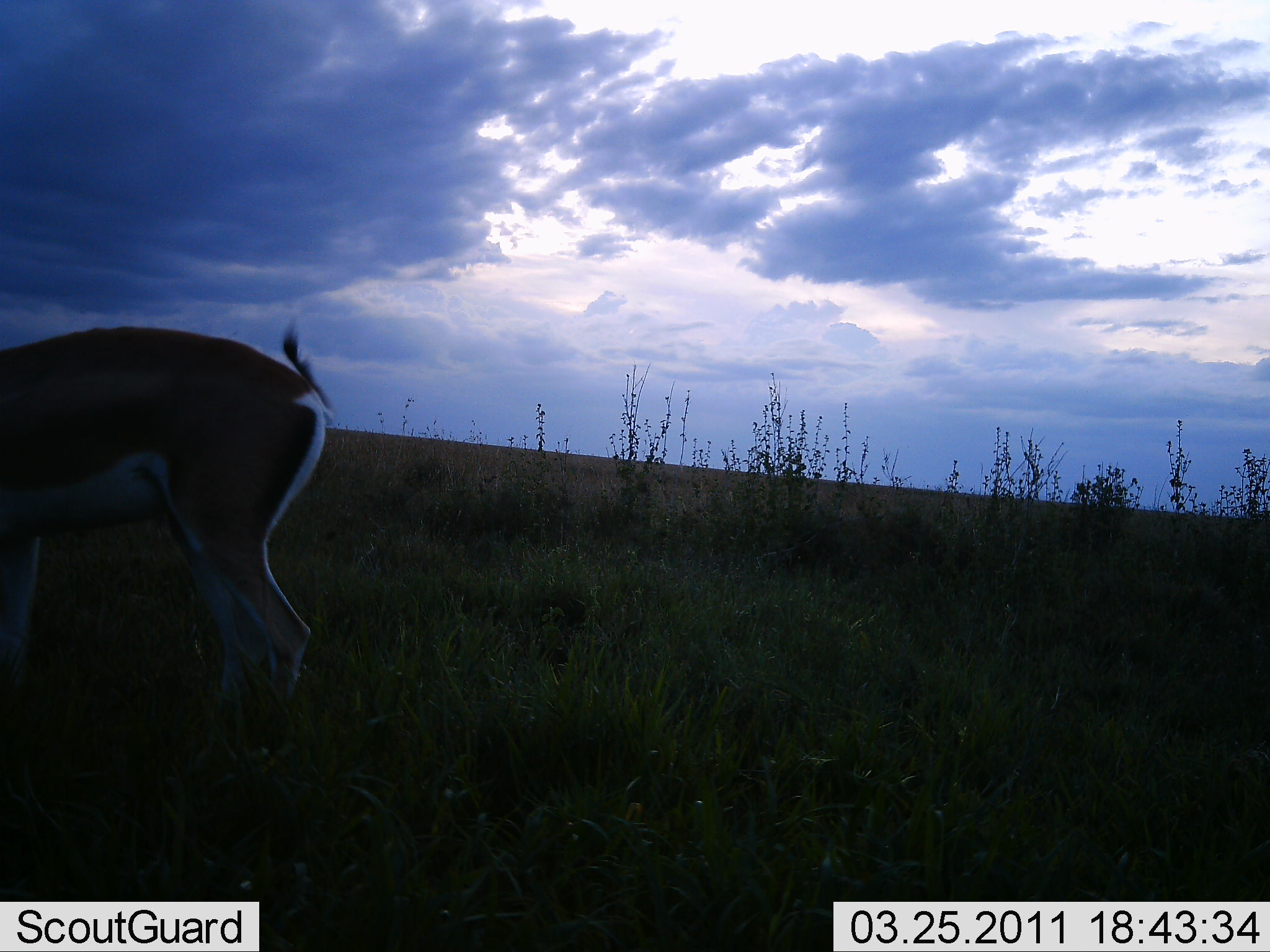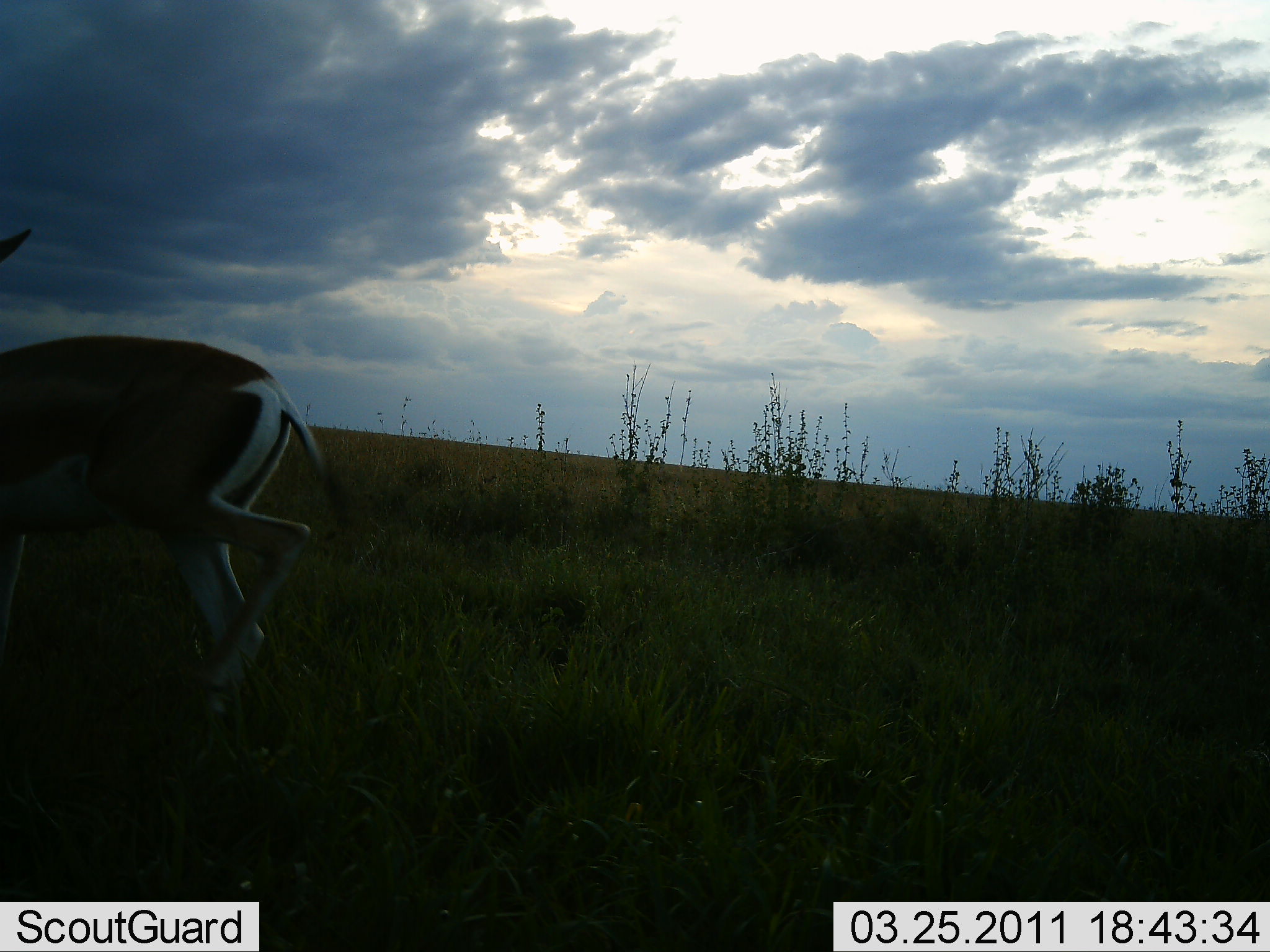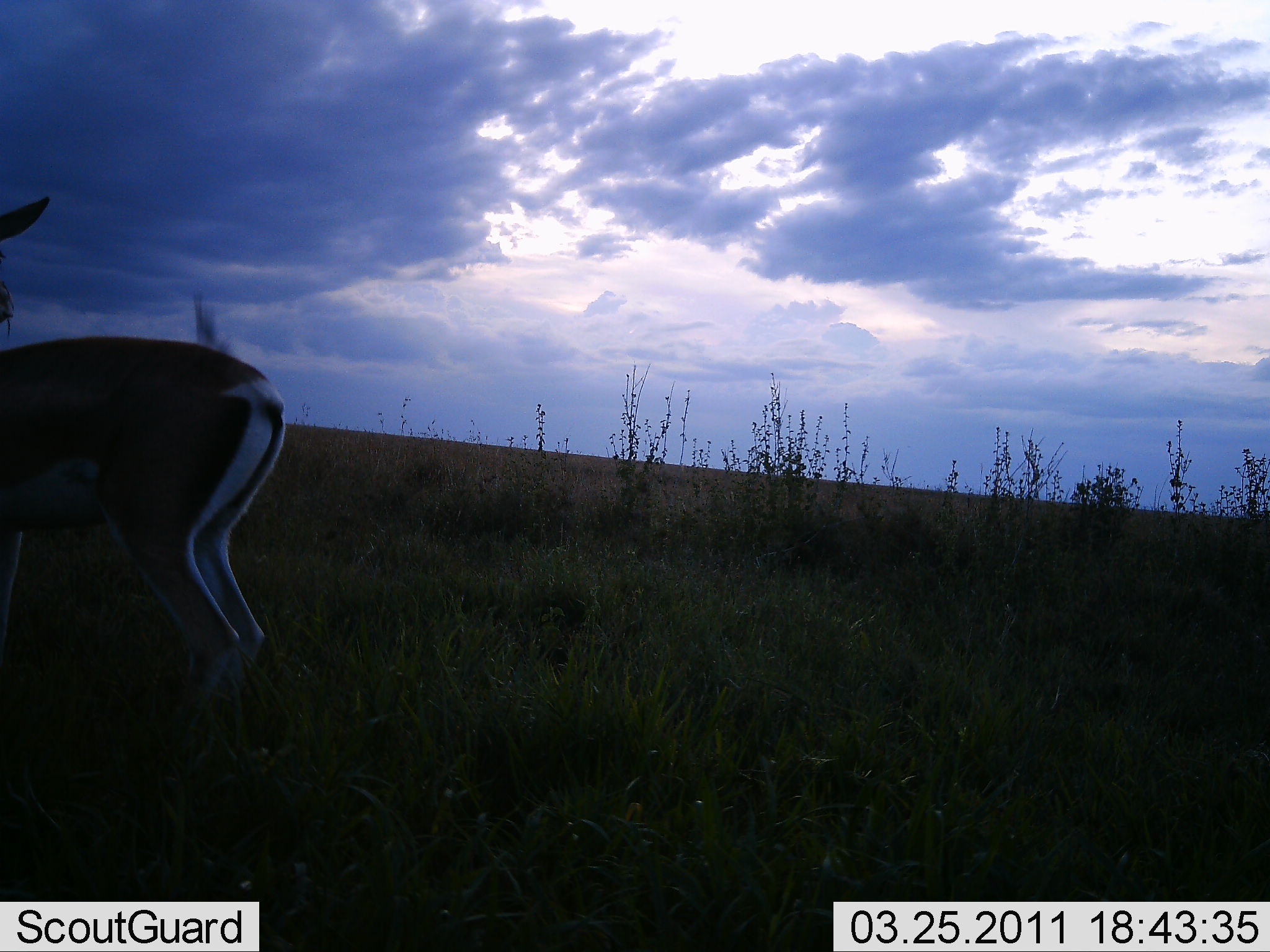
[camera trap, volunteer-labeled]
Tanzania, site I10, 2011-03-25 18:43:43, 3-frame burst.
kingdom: Animalia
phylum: Chordata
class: Mammalia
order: Artiodactyla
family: Bovidae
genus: Nanger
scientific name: Nanger granti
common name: grant's gazelle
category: gazellegrants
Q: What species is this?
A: Gazellegrants (grant's gazelle) (Nanger granti).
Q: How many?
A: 1.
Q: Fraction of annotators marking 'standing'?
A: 100%.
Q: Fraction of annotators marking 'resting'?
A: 0%.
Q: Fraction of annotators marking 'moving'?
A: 0%.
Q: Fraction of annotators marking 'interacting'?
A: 0%.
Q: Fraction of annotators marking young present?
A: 0%.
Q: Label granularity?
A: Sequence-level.